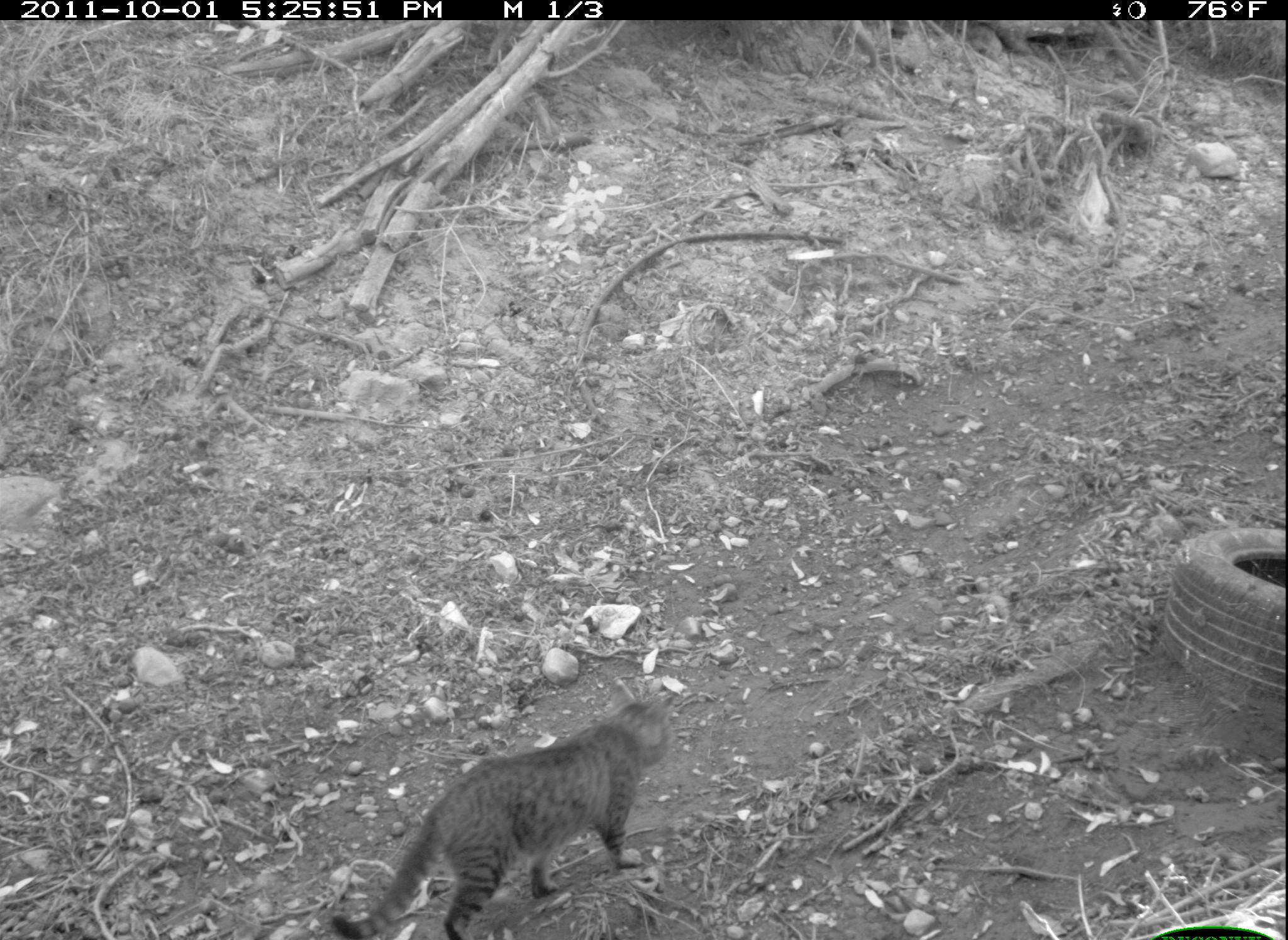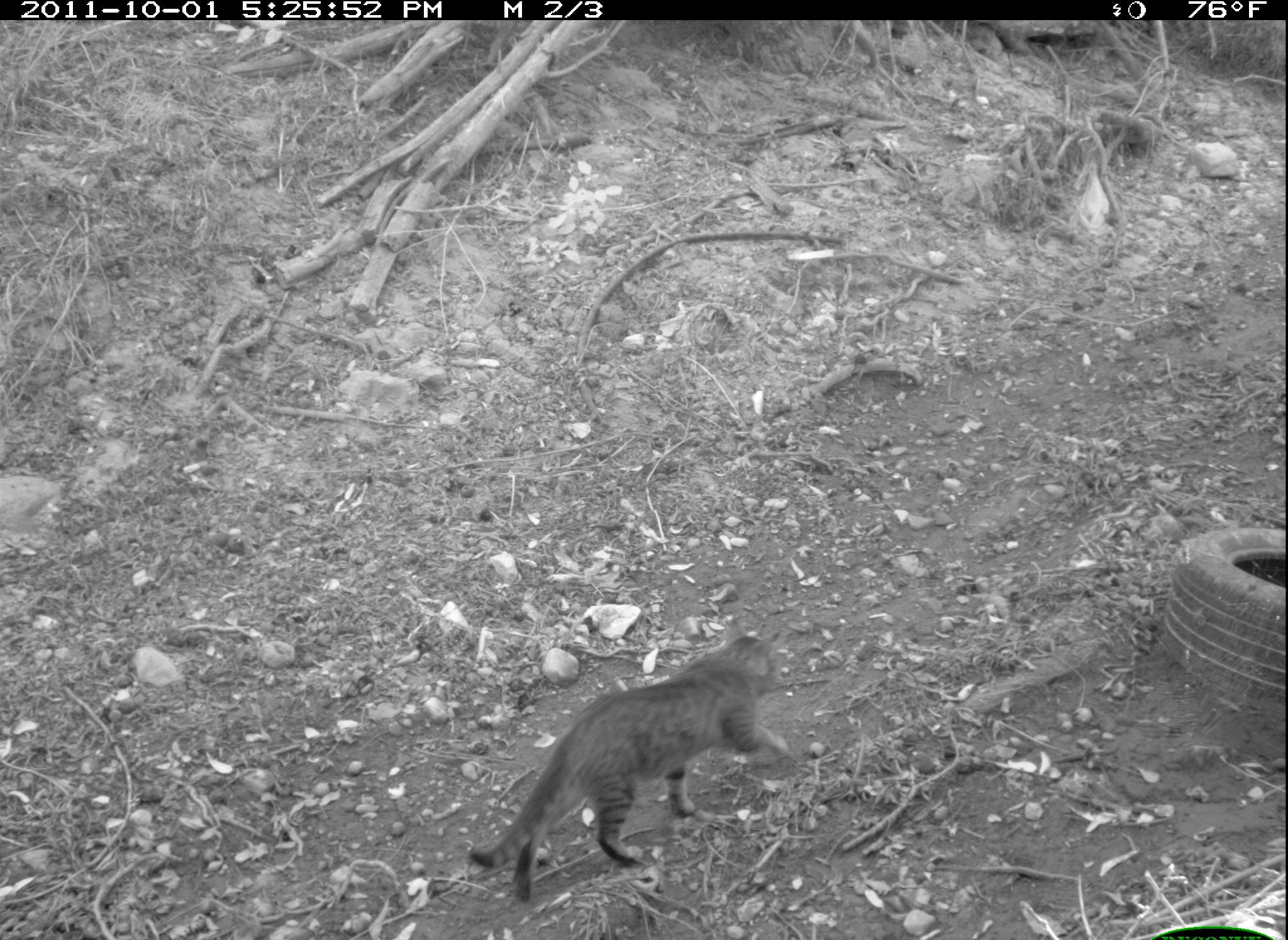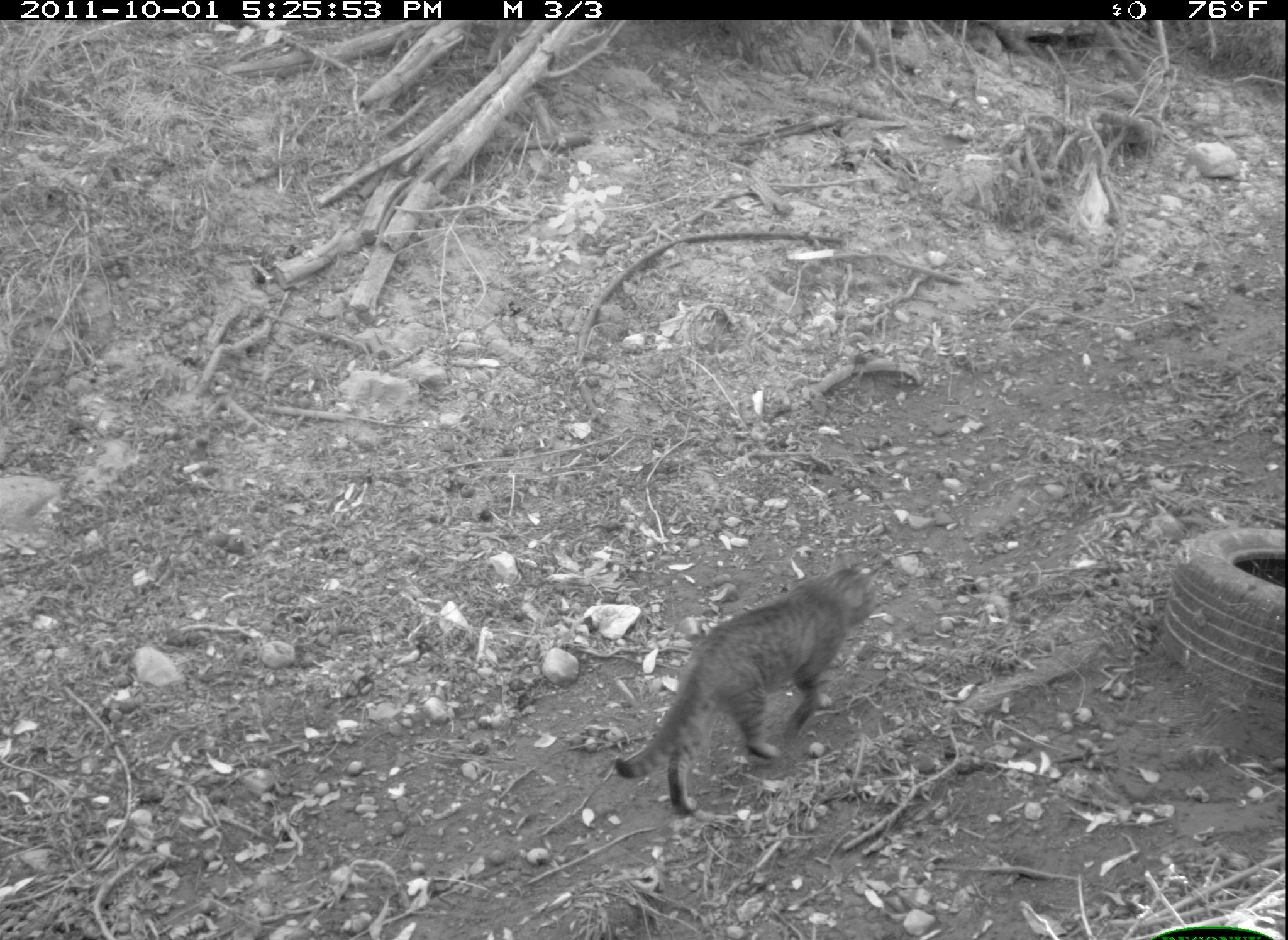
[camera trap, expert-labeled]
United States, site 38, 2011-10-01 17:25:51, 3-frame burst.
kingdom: Animalia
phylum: Chordata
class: Mammalia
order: Carnivora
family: Felidae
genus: Felis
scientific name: Felis catus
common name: cat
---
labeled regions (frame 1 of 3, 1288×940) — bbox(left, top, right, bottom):
cat: bbox(328, 688, 671, 940)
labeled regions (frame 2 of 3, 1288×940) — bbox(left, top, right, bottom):
cat: bbox(469, 614, 807, 894)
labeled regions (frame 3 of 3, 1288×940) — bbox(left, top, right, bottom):
cat: bbox(647, 548, 886, 823)